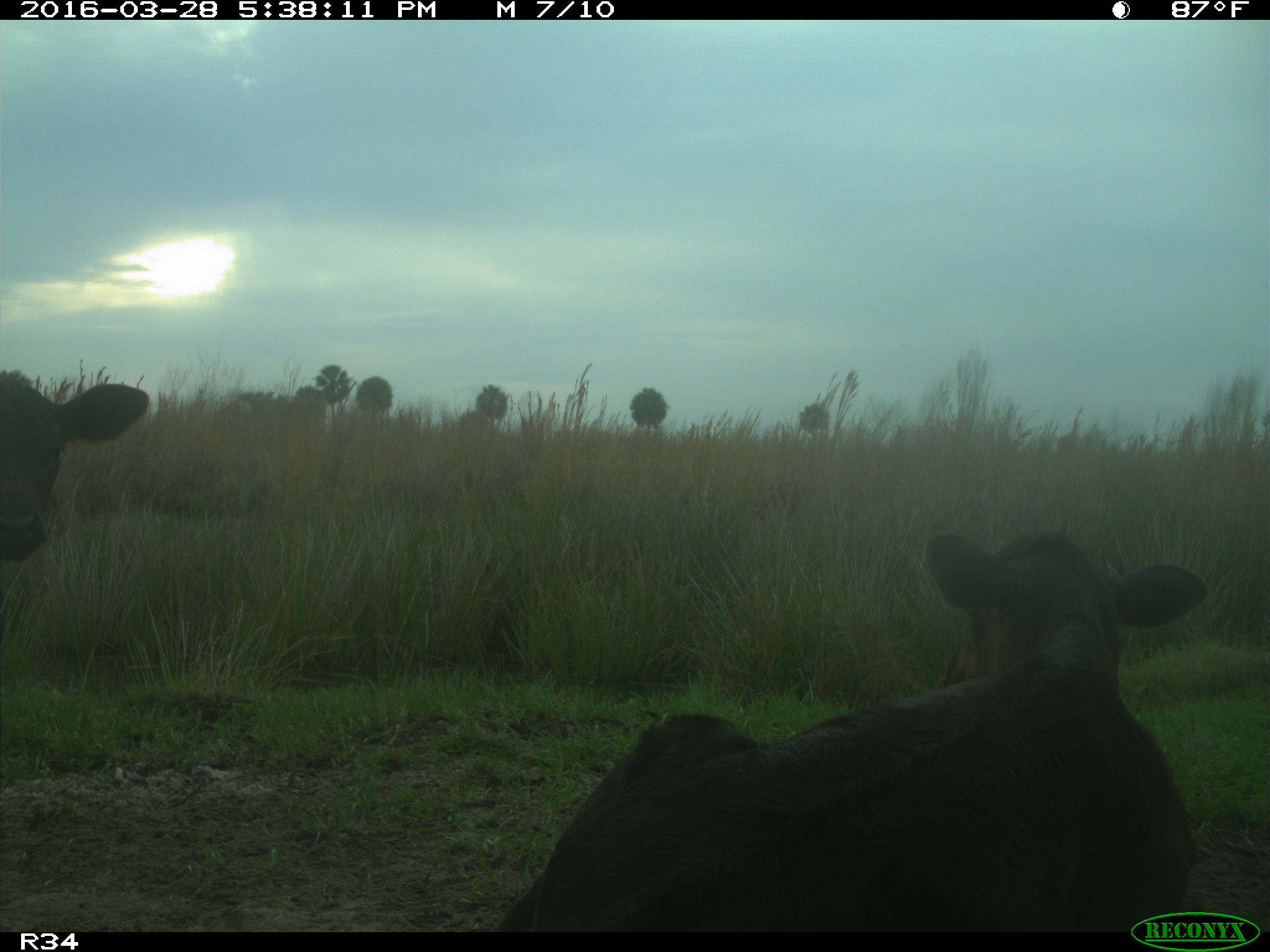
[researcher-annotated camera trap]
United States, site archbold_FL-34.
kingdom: Animalia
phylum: Chordata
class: Mammalia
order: Artiodactyla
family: Bovidae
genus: Bos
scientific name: Bos taurus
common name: domestic cow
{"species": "Bos taurus (domestic cow)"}